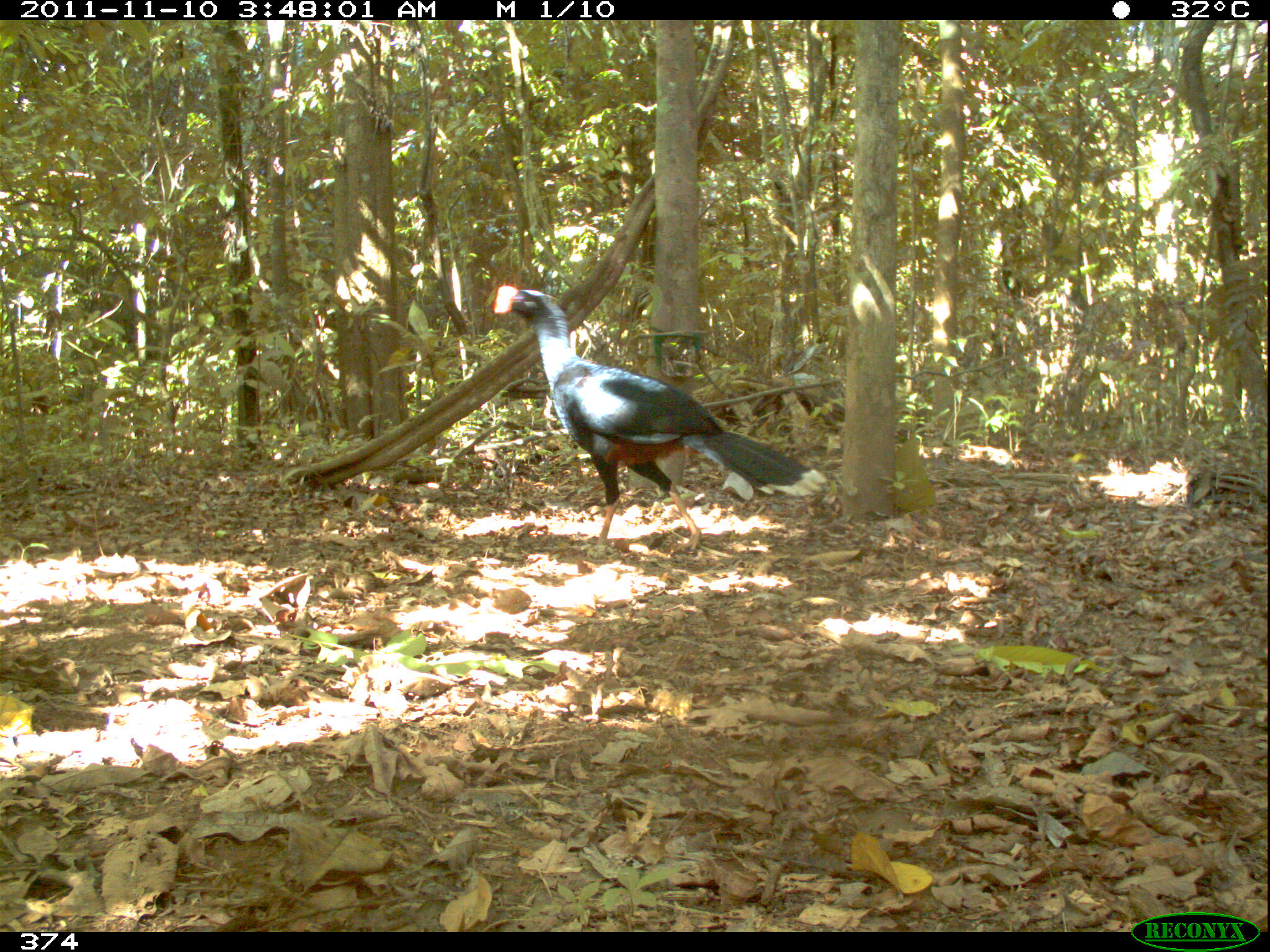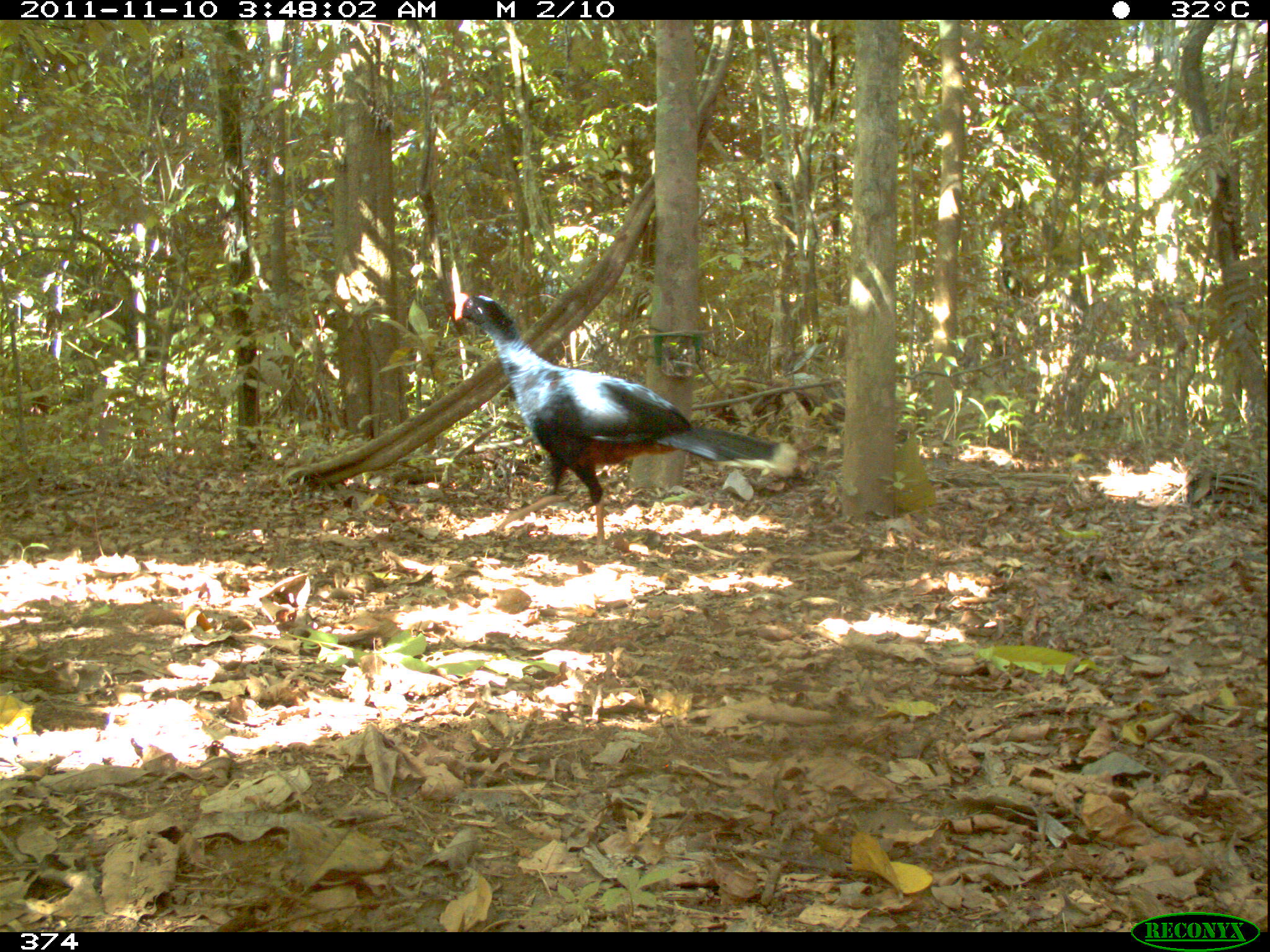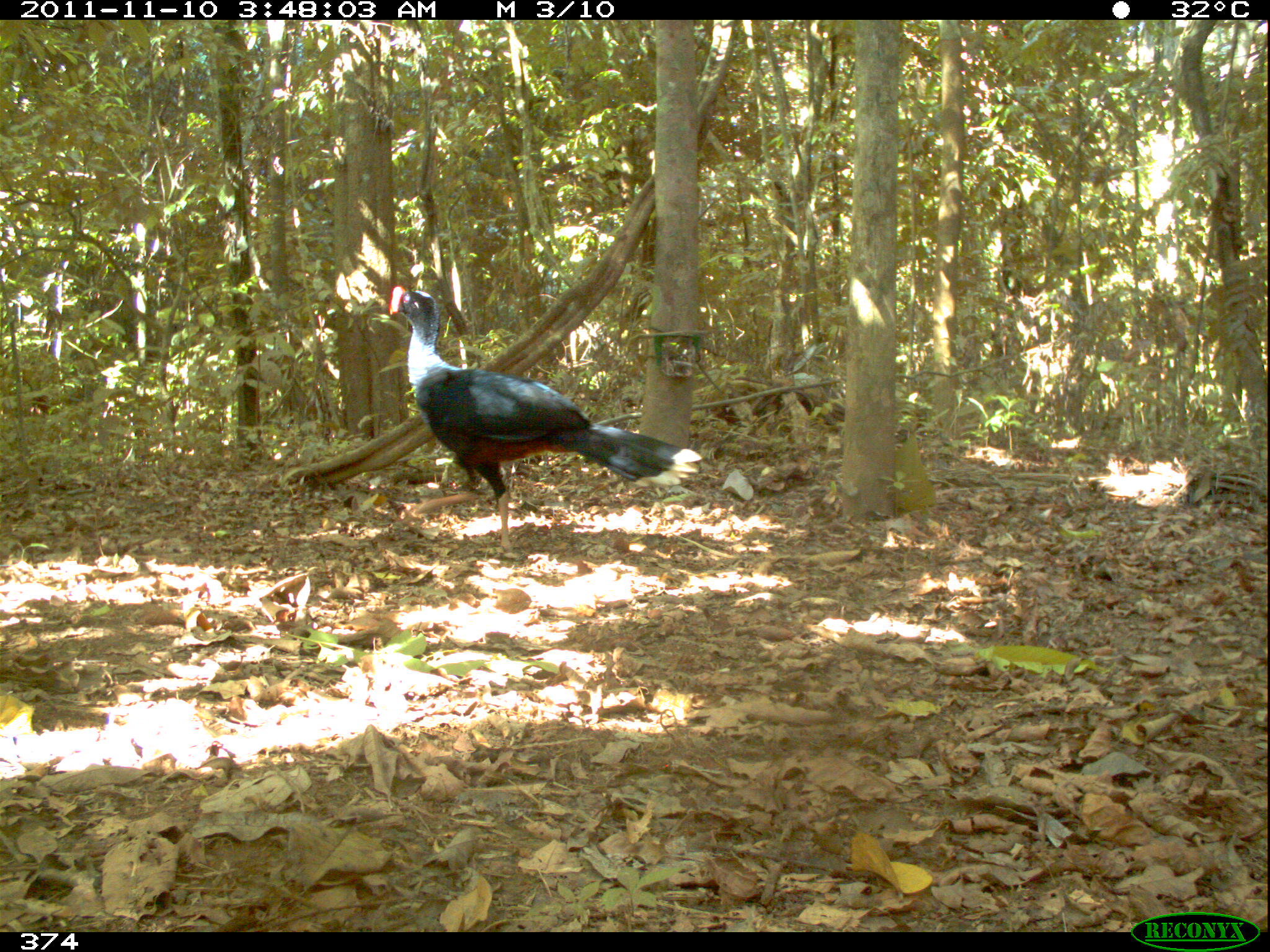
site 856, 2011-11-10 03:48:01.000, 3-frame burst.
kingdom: Animalia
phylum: Chordata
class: Aves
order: Galliformes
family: Cracidae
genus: Mitu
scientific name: Mitu tuberosum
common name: razor-billed curassow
Mitu tuberosum (razor-billed curassow).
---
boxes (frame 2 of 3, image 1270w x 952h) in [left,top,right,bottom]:
mitu tuberosum: [450,291,797,554]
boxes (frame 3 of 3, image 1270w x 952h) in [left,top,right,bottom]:
mitu tuberosum: [388,284,702,550]